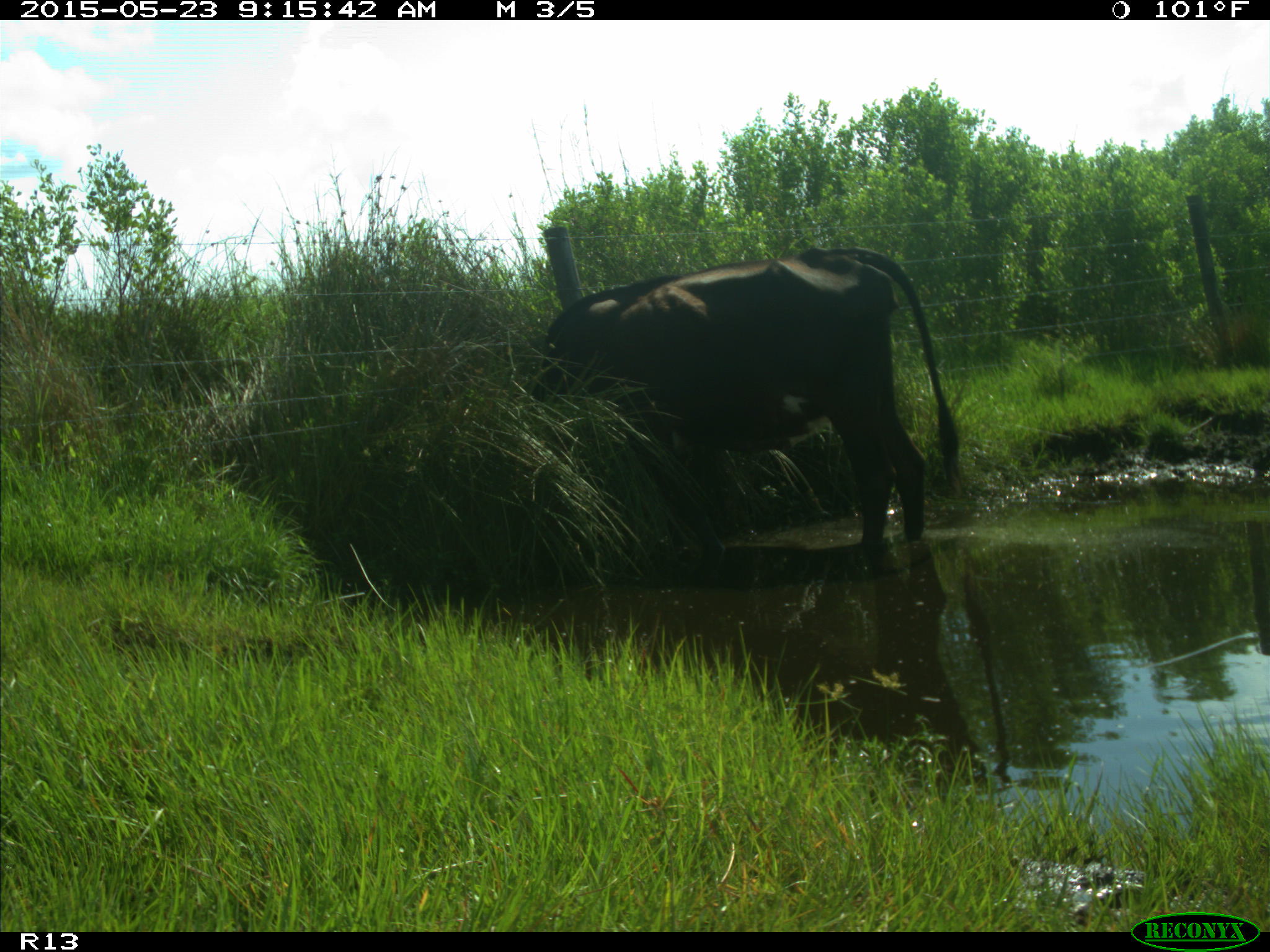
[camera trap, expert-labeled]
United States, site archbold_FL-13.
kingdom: Animalia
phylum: Chordata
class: Mammalia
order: Artiodactyla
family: Bovidae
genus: Bos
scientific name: Bos taurus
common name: domestic cow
Bos taurus (domestic cow).